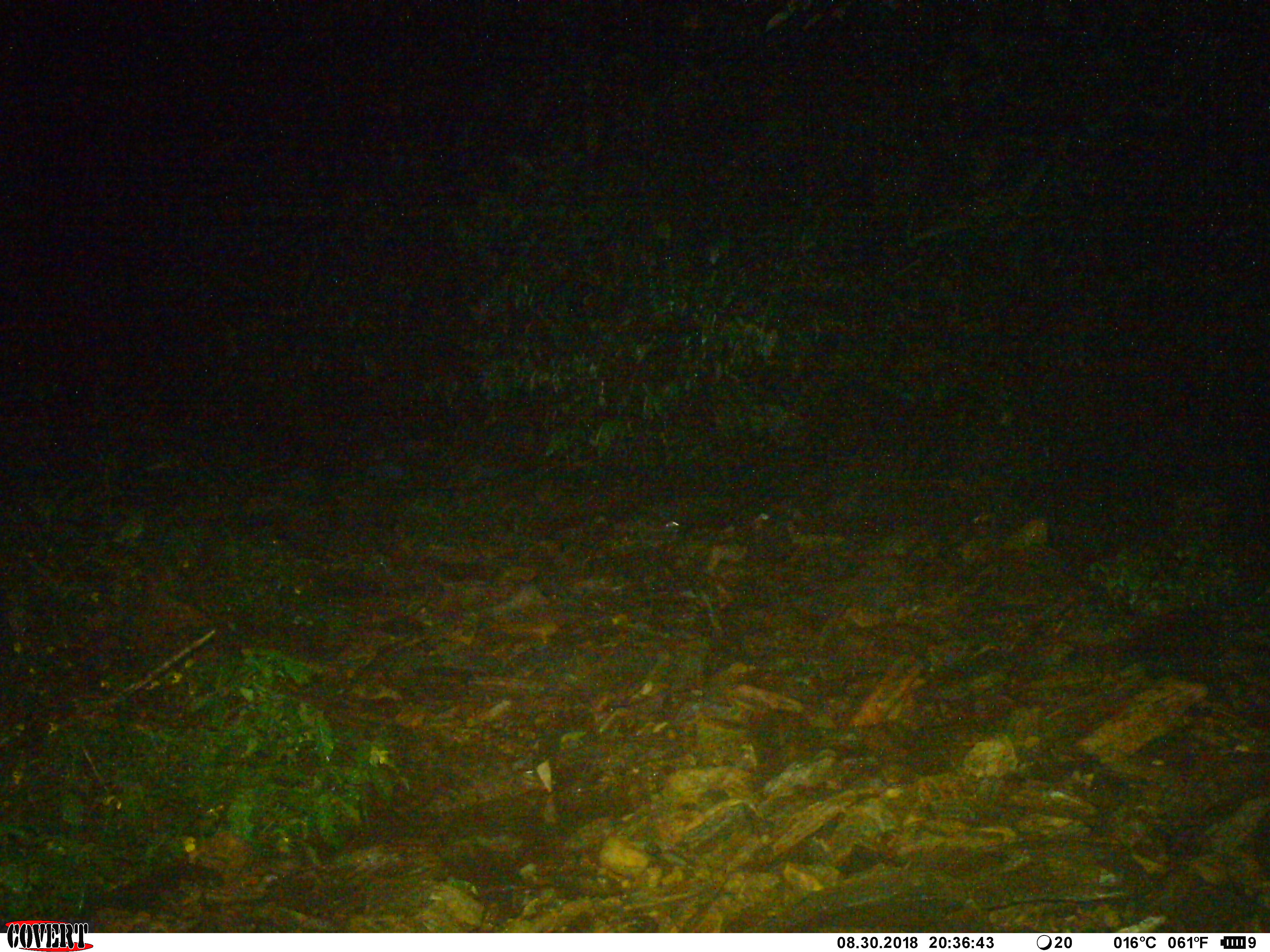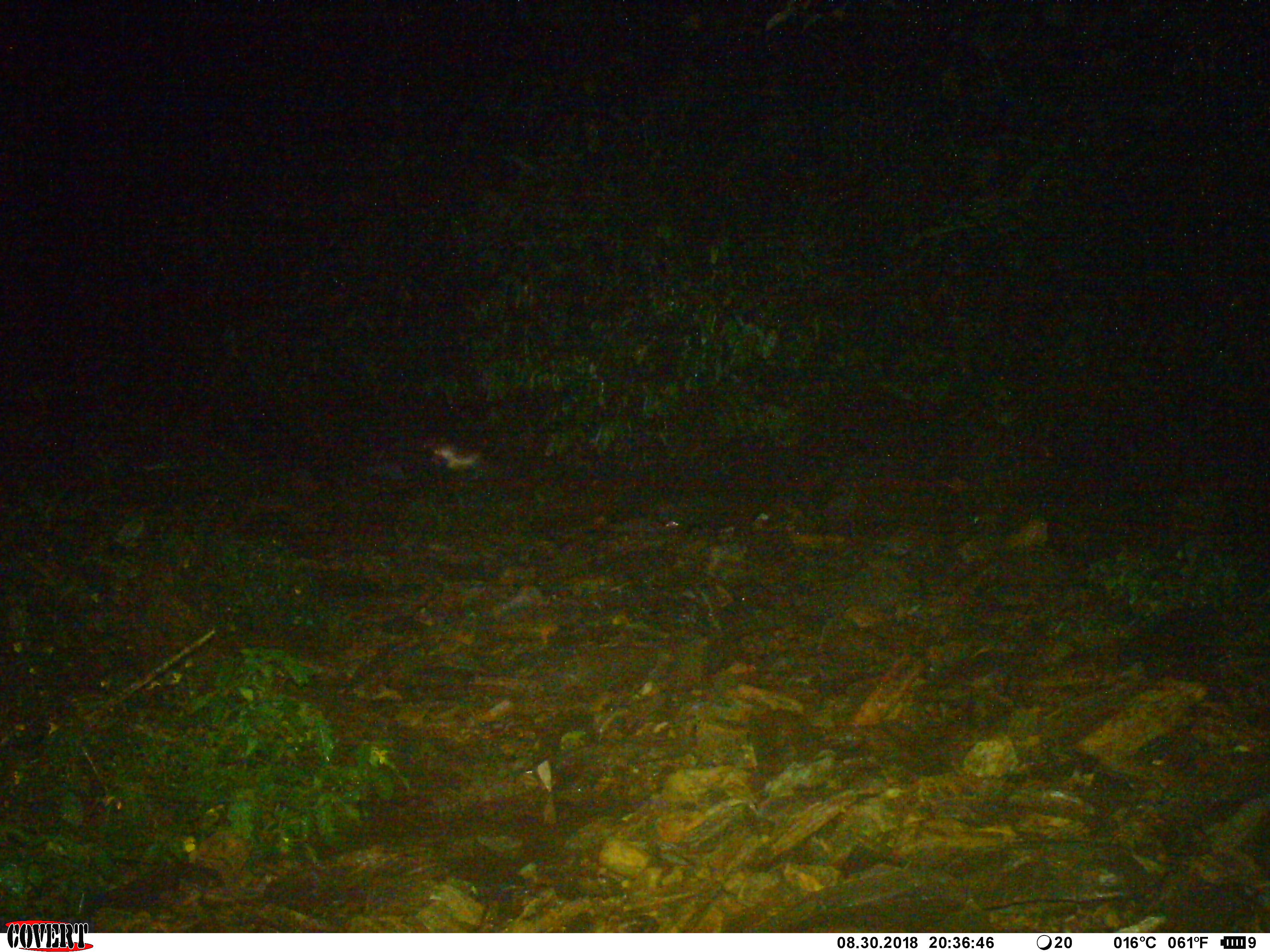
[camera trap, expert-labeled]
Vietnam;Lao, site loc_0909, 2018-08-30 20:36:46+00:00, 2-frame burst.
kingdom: Animalia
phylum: Chordata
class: Mammalia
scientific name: Mammalia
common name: mammal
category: unidentified small mammal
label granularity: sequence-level